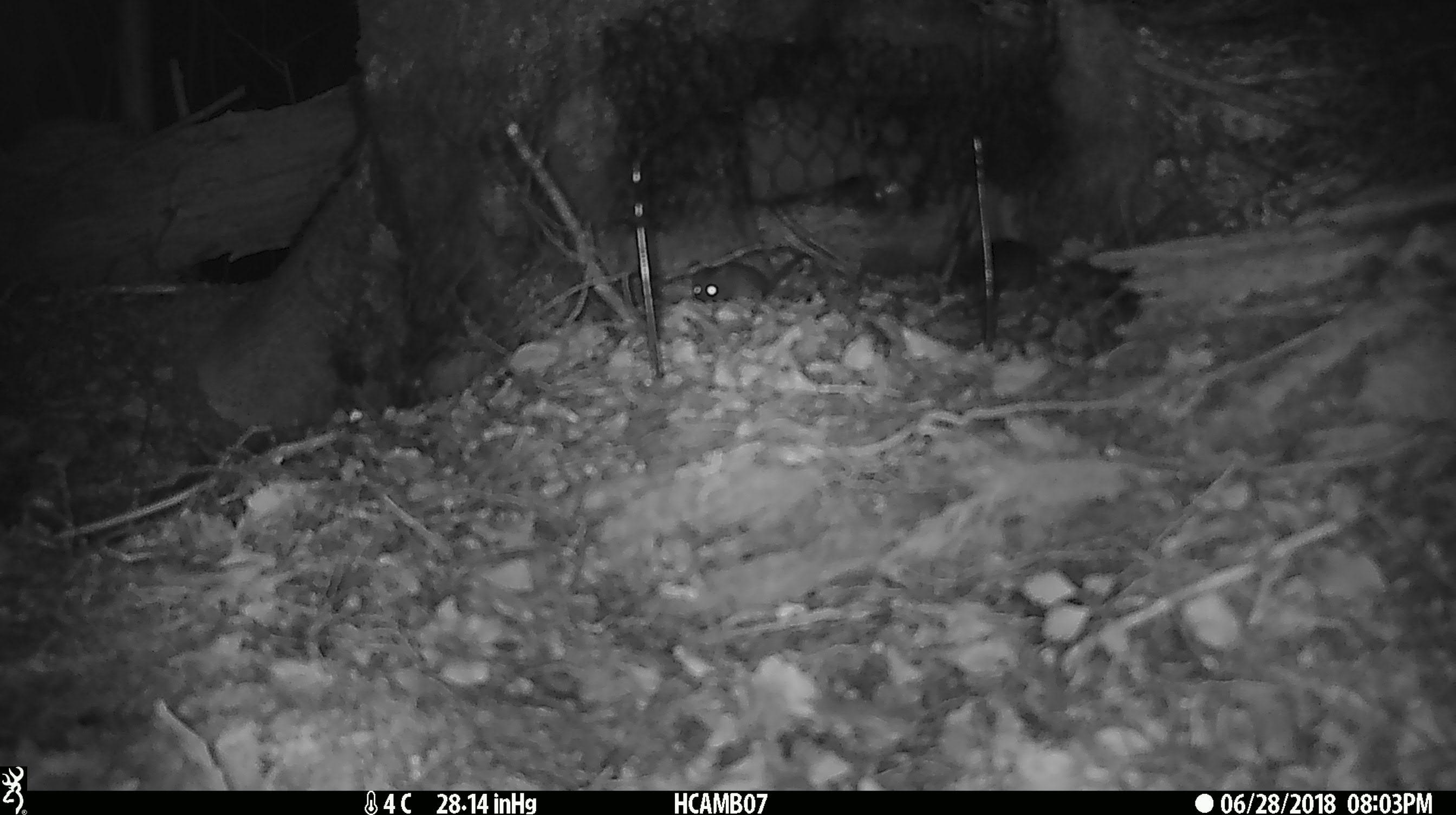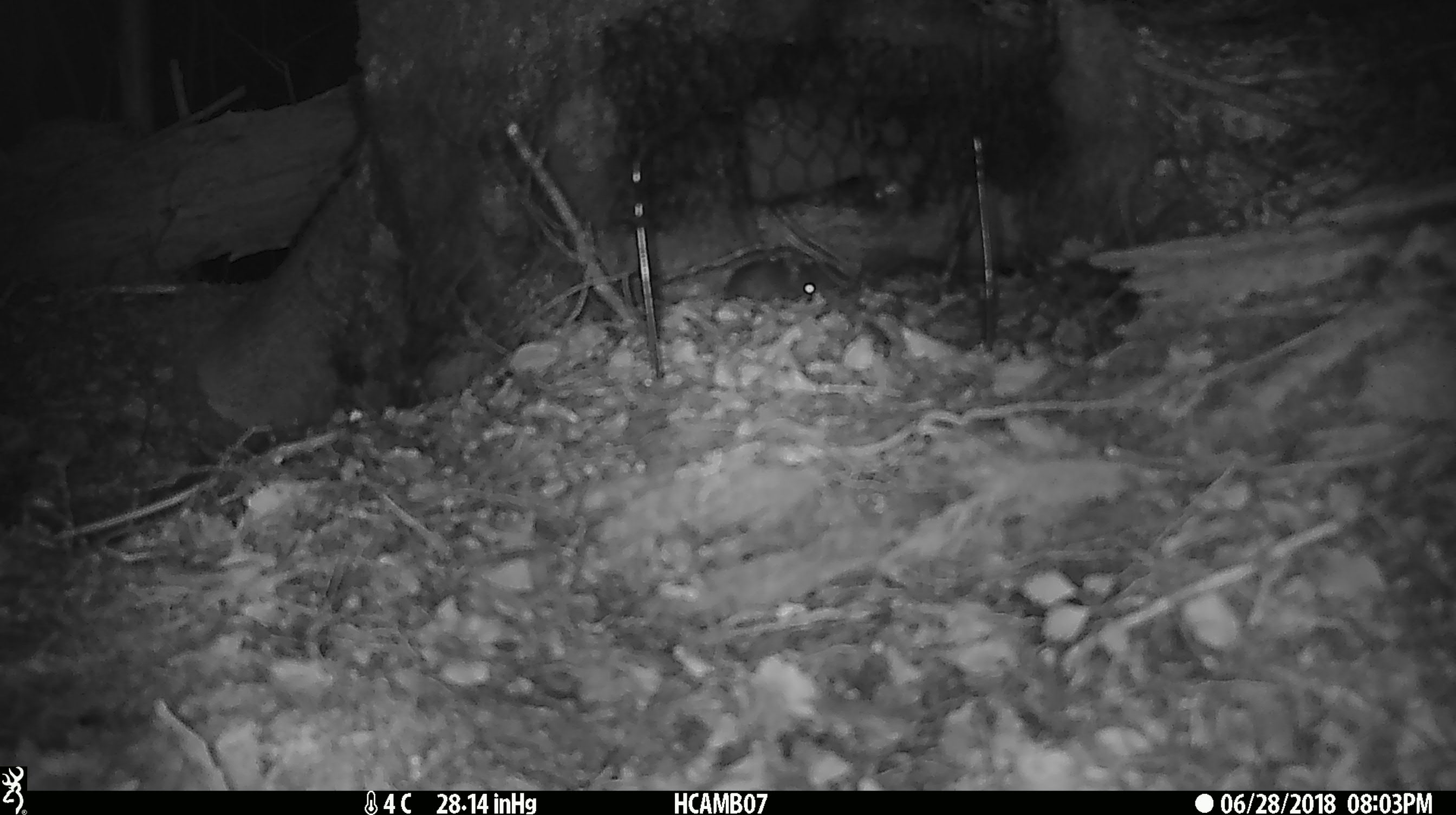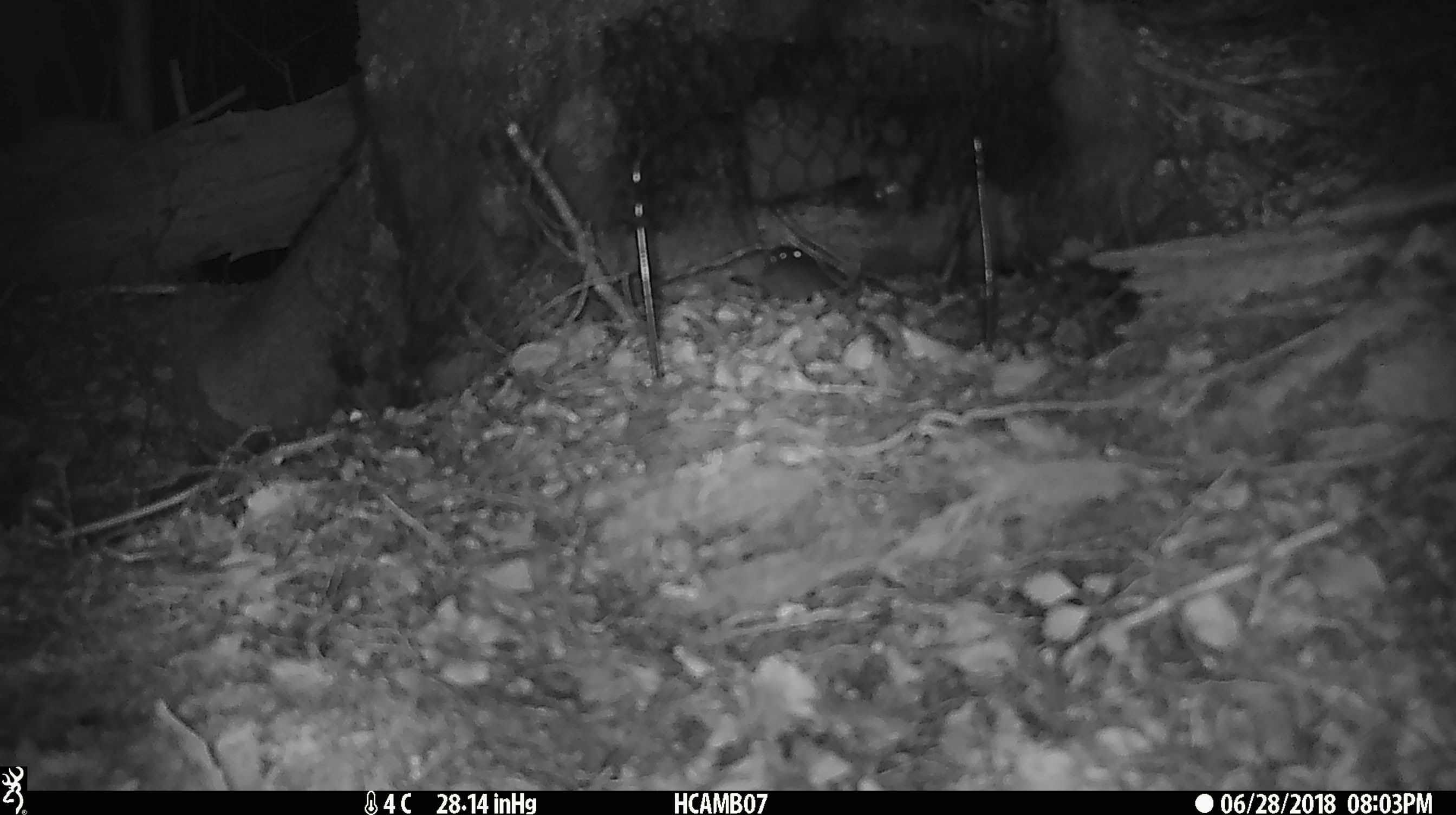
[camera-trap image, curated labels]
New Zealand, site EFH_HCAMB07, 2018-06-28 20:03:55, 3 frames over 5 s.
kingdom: Animalia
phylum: Chordata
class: Mammalia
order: Rodentia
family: Muridae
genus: Mus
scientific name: Mus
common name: mouse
Mouse (Mus).